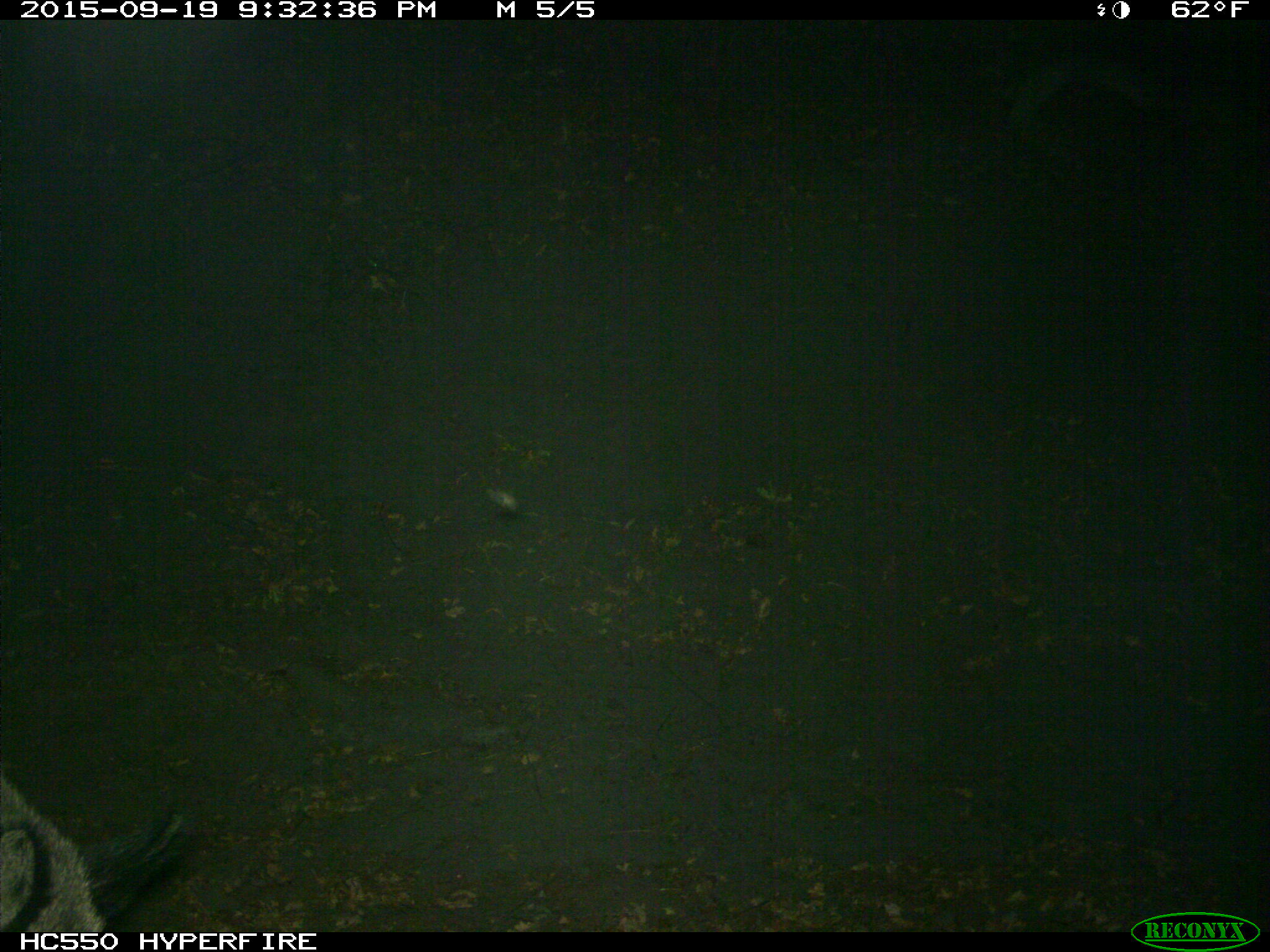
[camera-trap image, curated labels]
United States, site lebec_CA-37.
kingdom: Animalia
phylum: Chordata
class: Mammalia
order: Artiodactyla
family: Suidae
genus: Sus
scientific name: Sus scrofa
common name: wild boar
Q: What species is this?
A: Sus scrofa (wild boar).